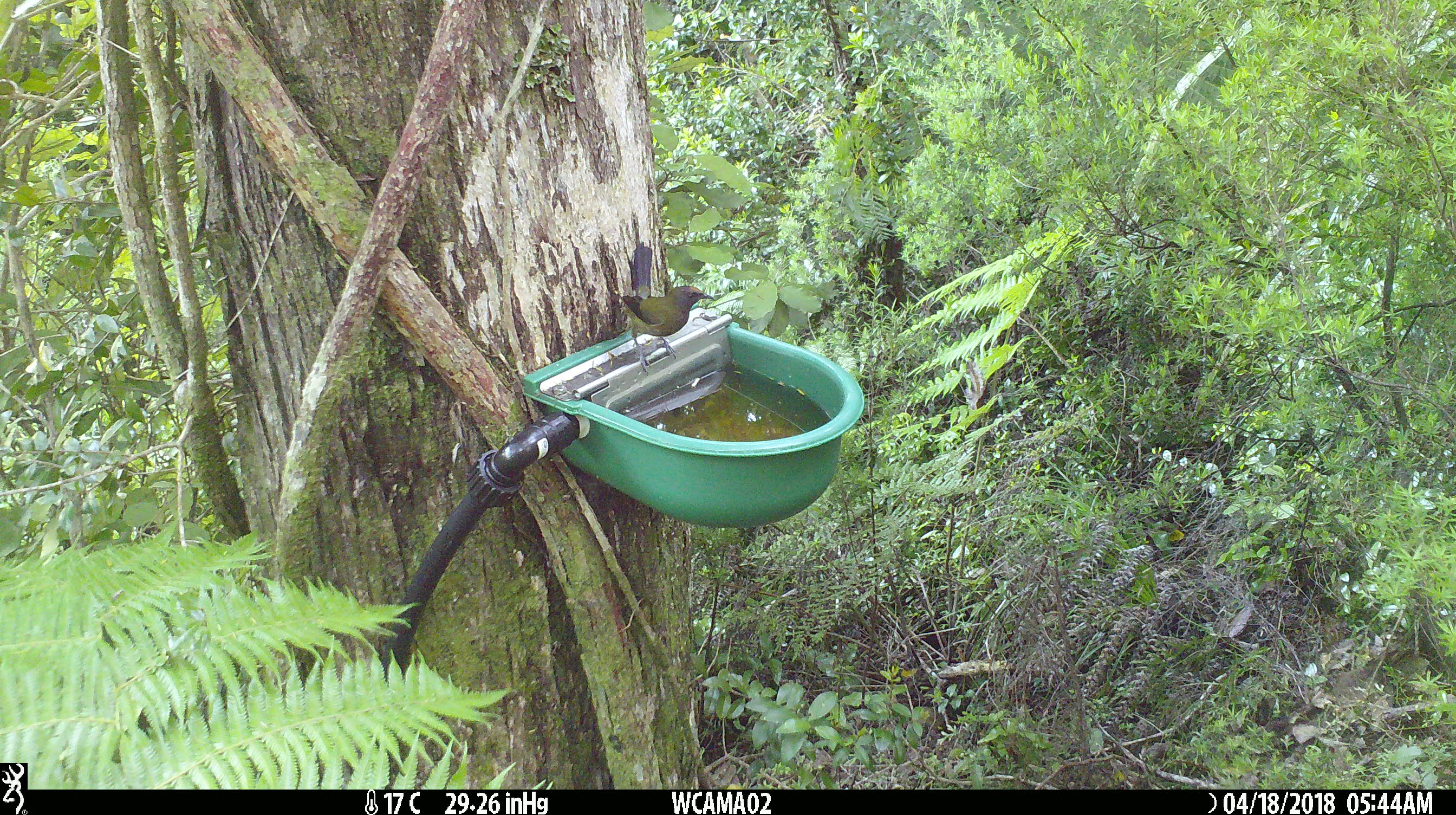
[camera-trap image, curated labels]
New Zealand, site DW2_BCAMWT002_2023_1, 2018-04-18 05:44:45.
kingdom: Animalia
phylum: Chordata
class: Aves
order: Passeriformes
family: Meliphagidae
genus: Anthornis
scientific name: Anthornis melanura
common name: new zealand bellbird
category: bellbird